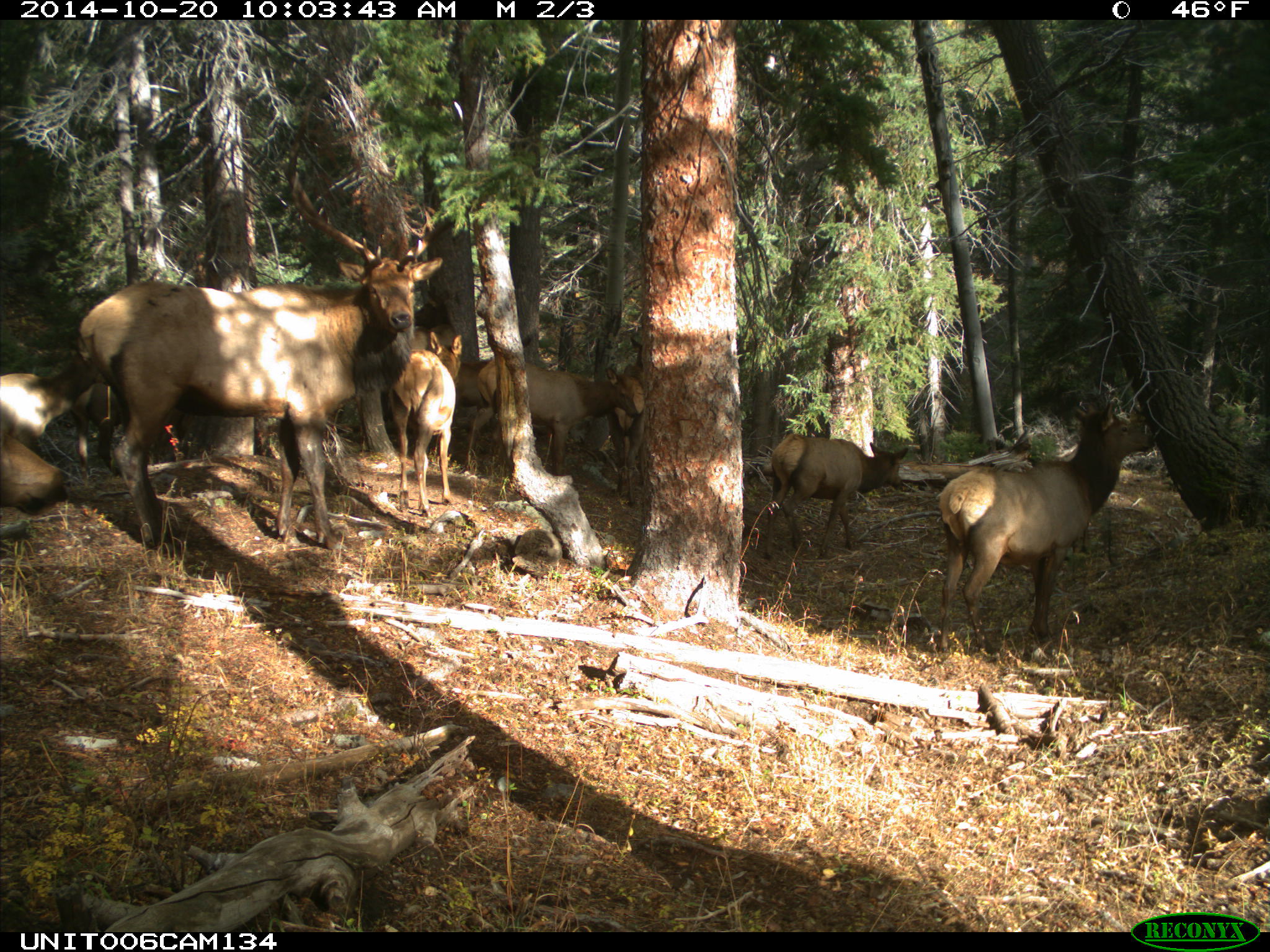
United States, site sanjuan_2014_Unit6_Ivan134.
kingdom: Animalia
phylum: Chordata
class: Mammalia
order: Artiodactyla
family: Cervidae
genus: Cervus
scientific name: Cervus elaphus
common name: red deer